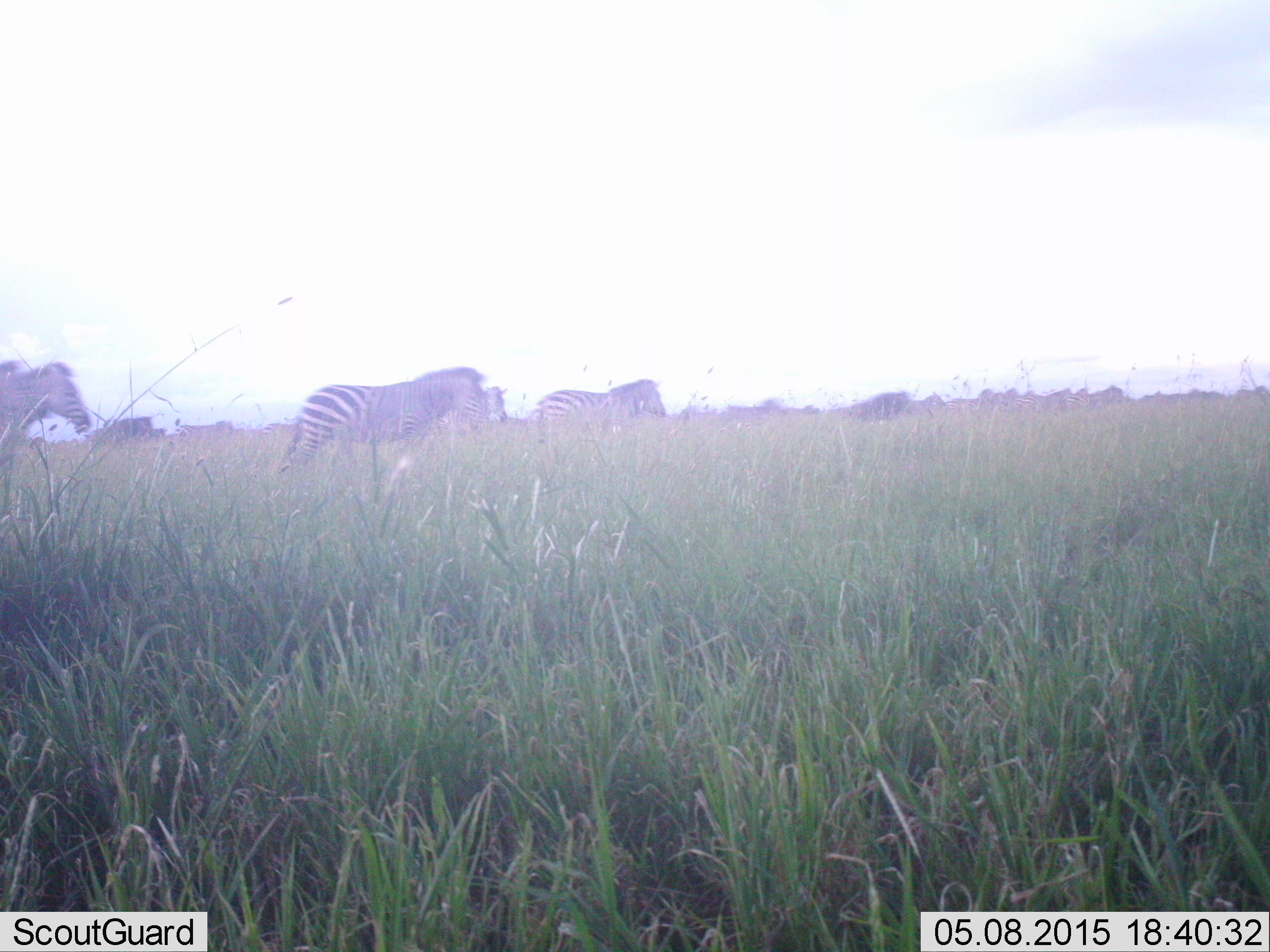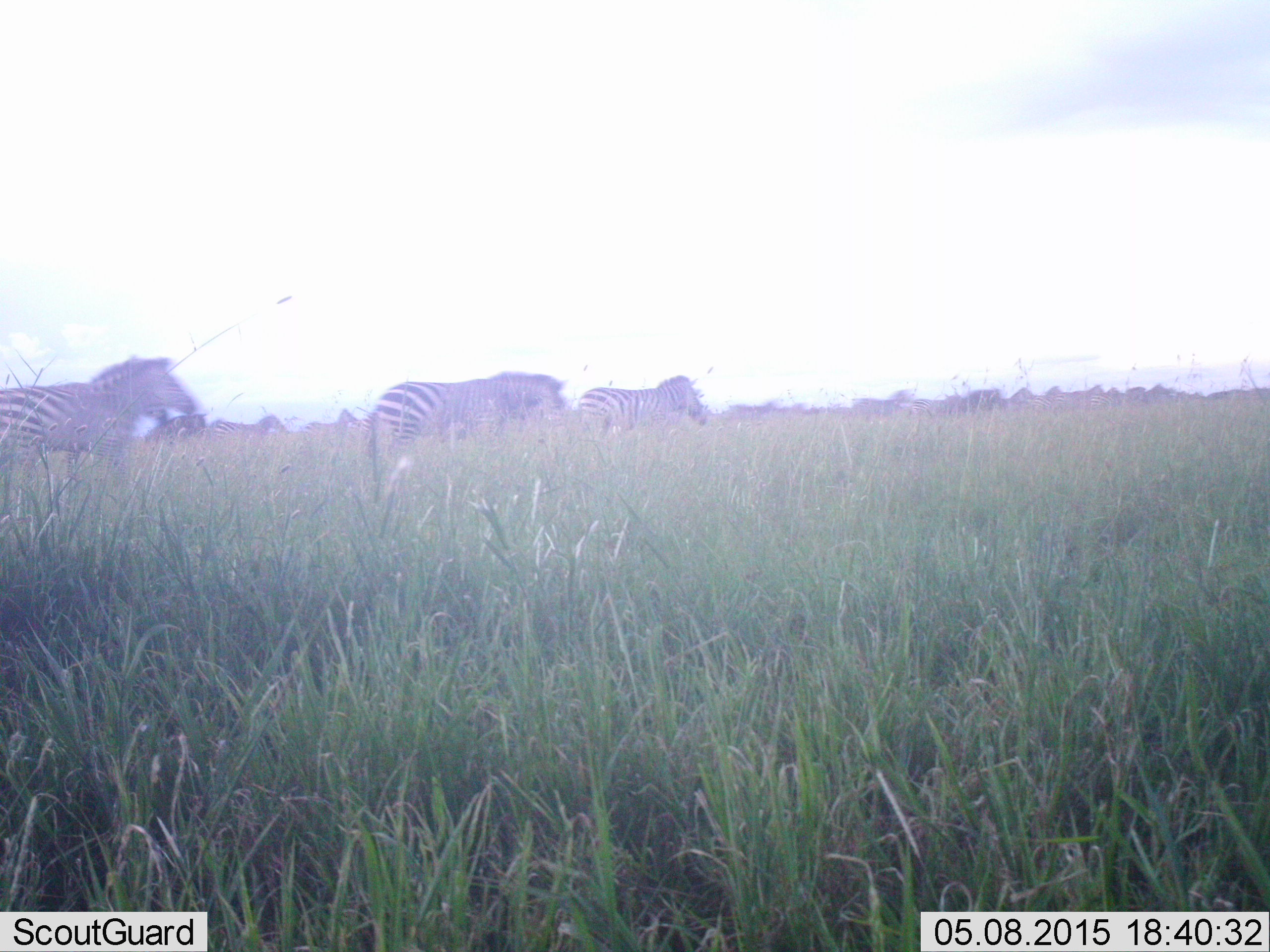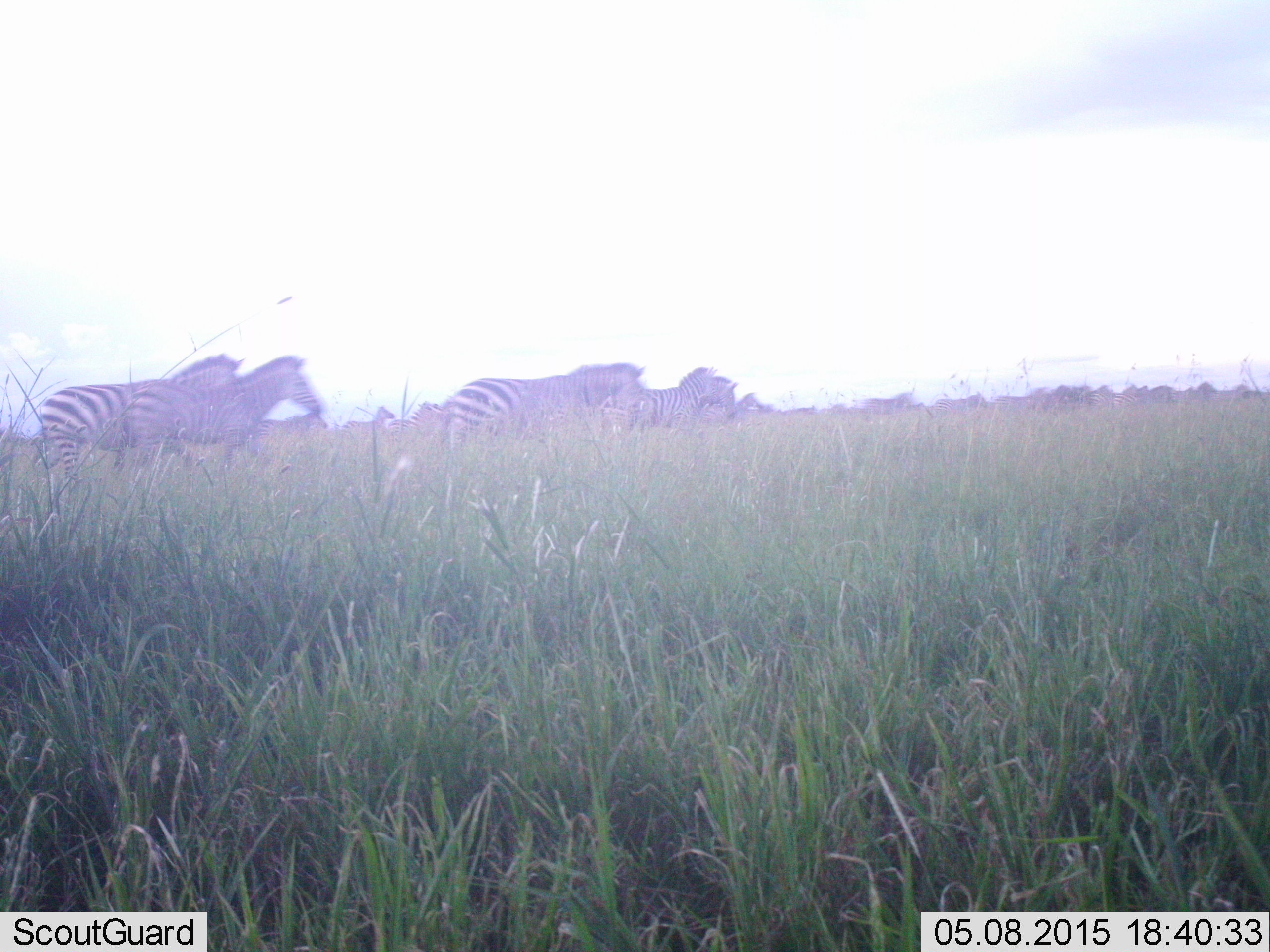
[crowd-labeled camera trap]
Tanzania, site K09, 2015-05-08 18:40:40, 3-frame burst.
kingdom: Animalia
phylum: Chordata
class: Mammalia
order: Perissodactyla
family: Equidae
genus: Equus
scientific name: Equus quagga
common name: plains zebra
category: zebra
Zebra (plains zebra) (Equus quagga), count 11-50. Behavior (volunteer vote fractions): standing 15%, resting 0%, moving 85%, interacting 0%. Young present (vote fraction): 8%. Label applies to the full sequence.